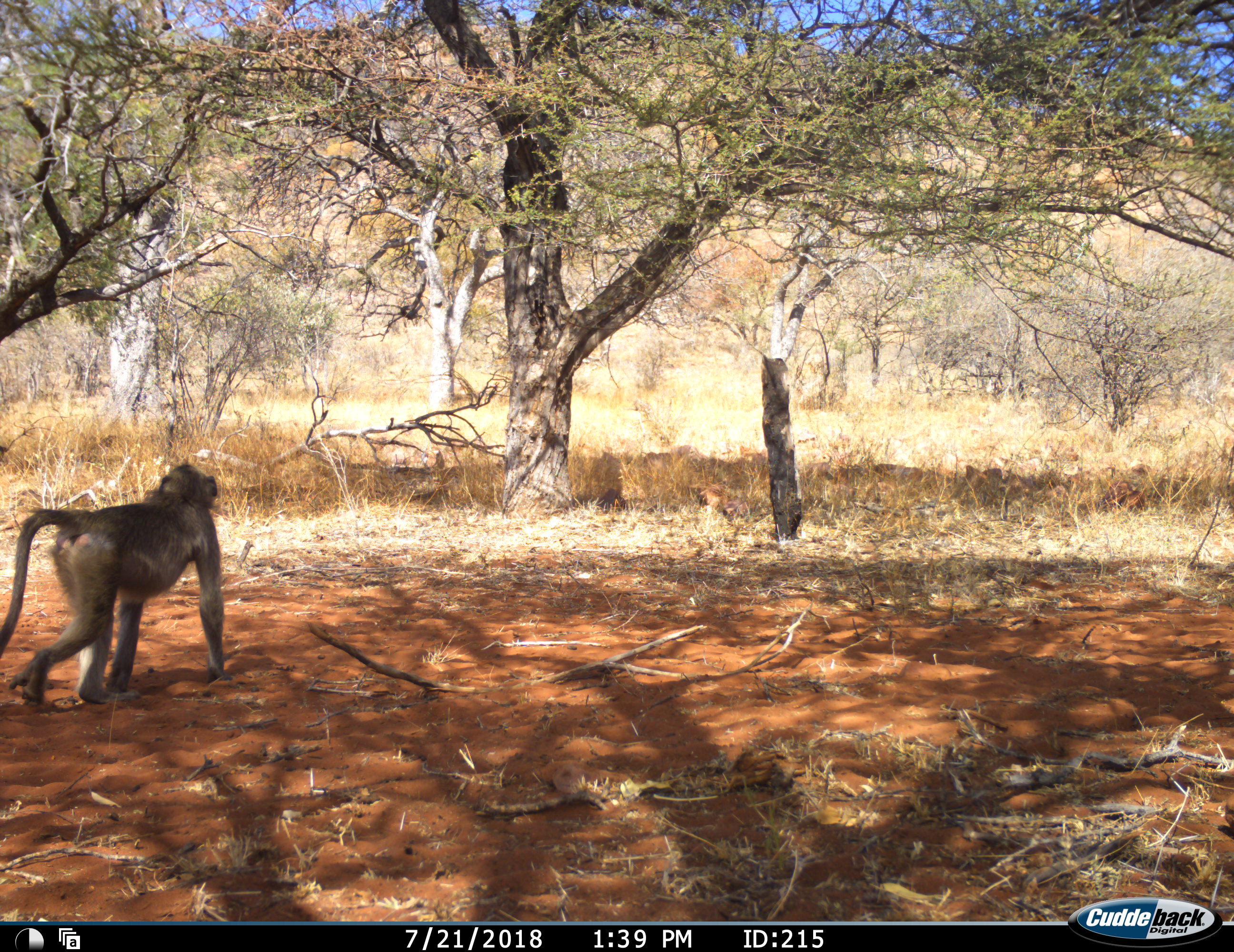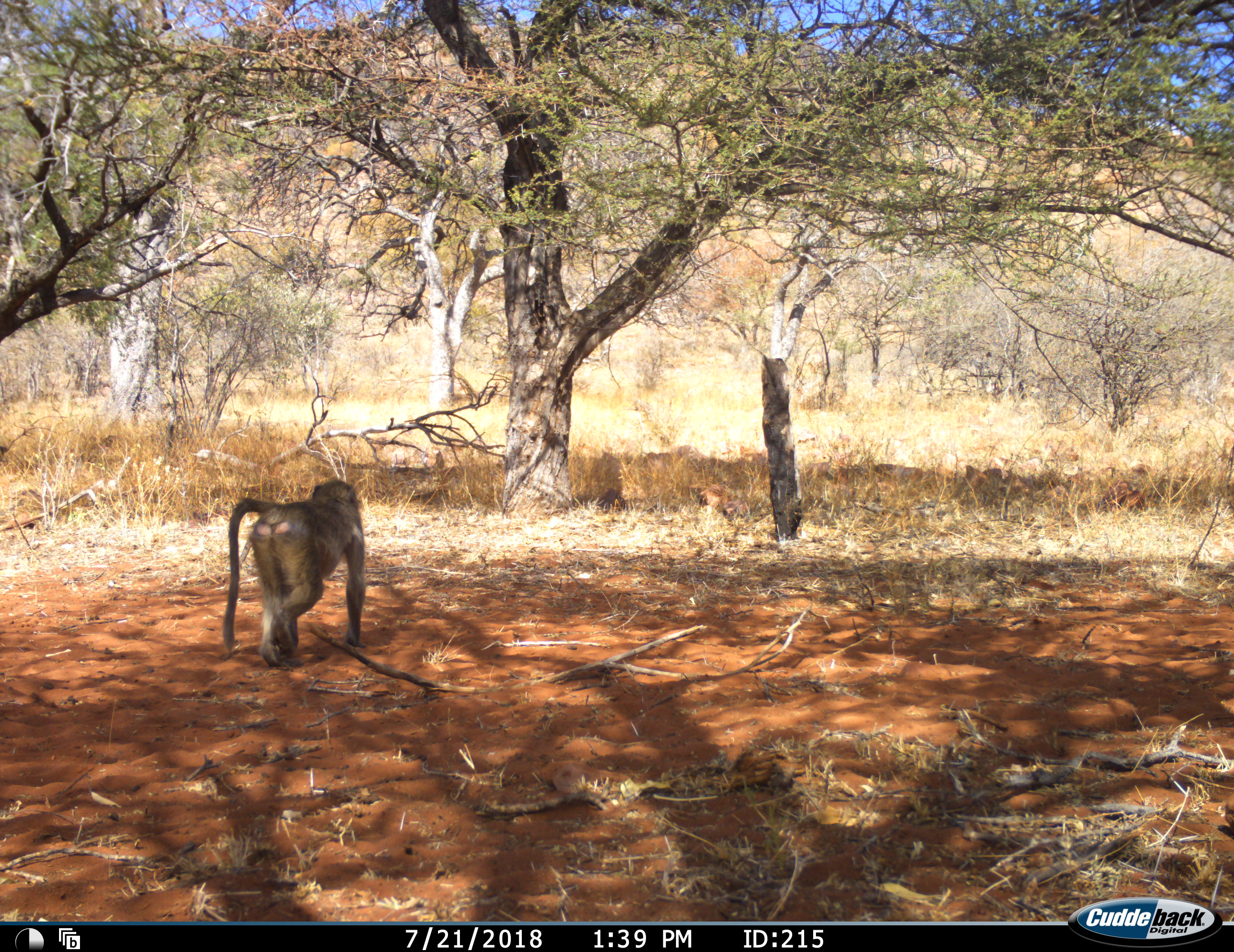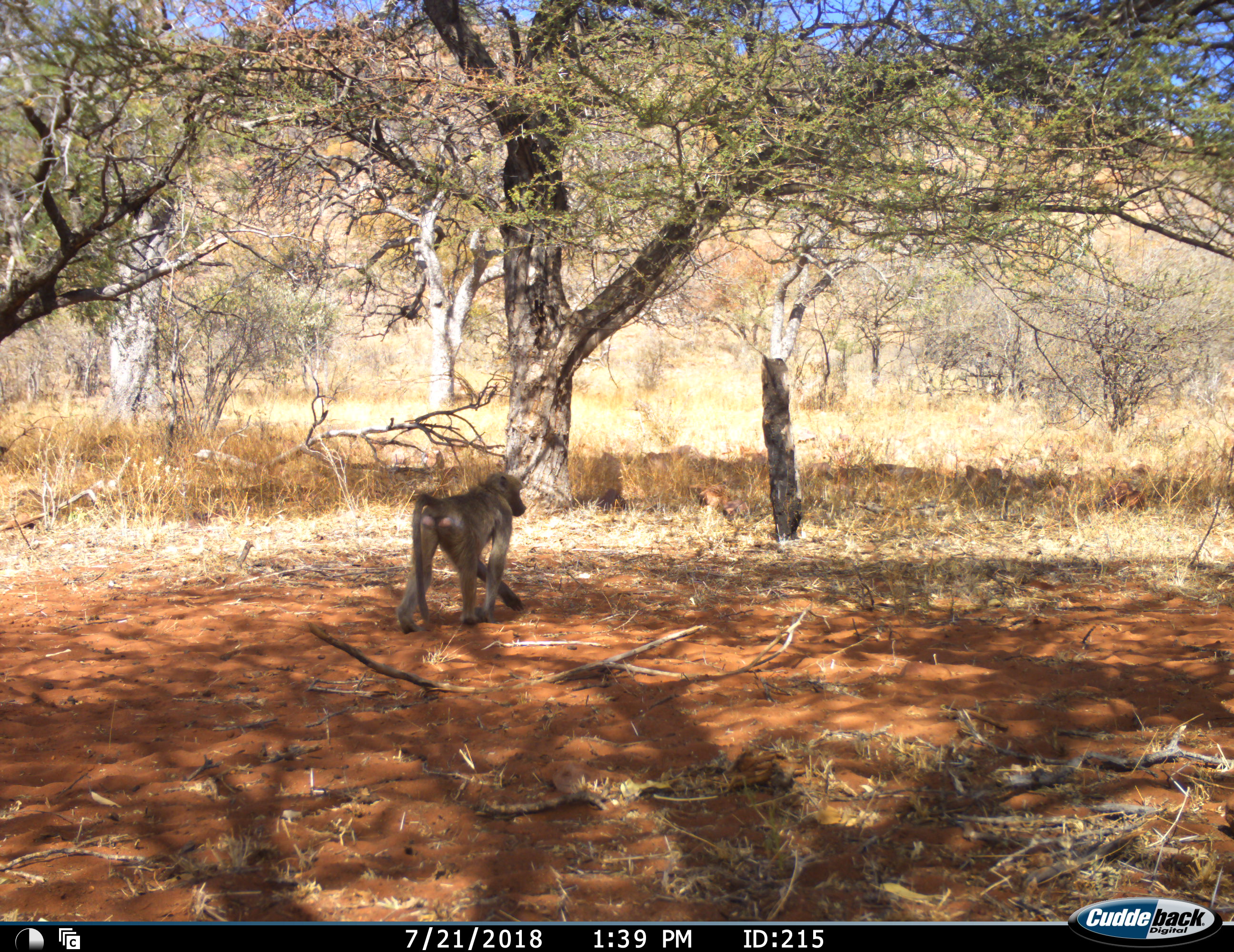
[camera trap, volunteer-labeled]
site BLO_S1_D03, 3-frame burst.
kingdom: Animalia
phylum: Chordata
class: Mammalia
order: Primates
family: Cercopithecidae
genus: Papio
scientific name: Papio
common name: baboon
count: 1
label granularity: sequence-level